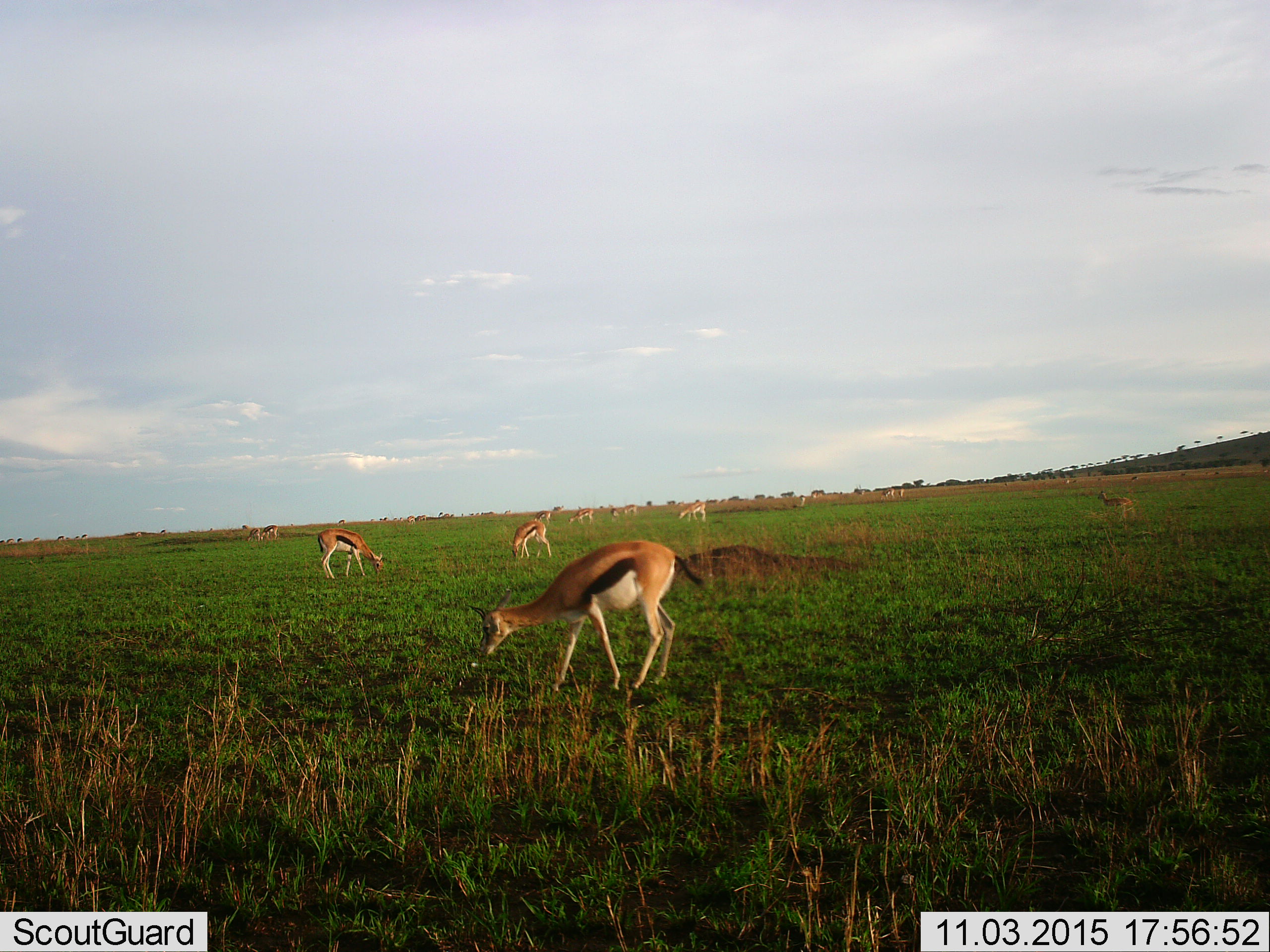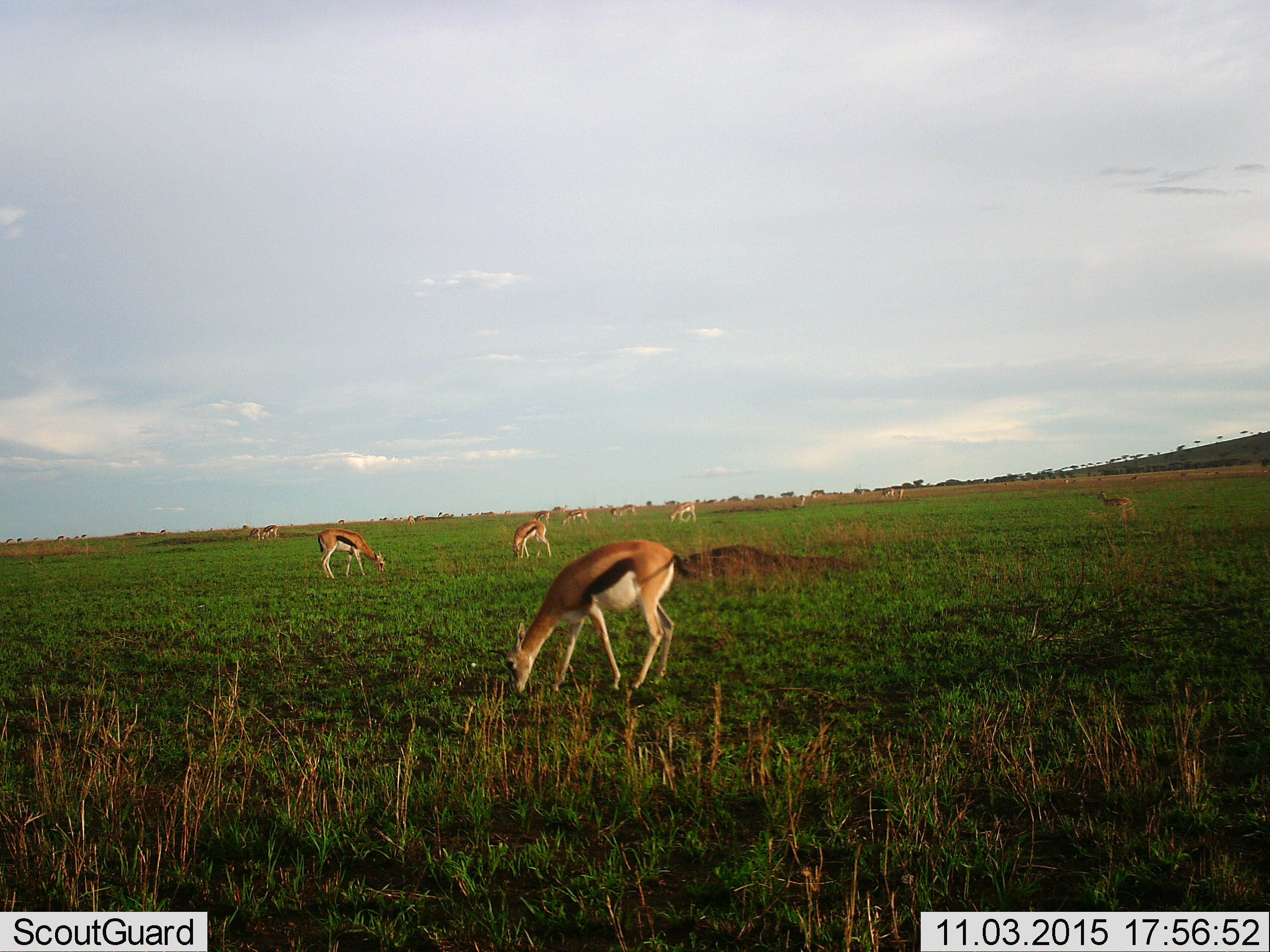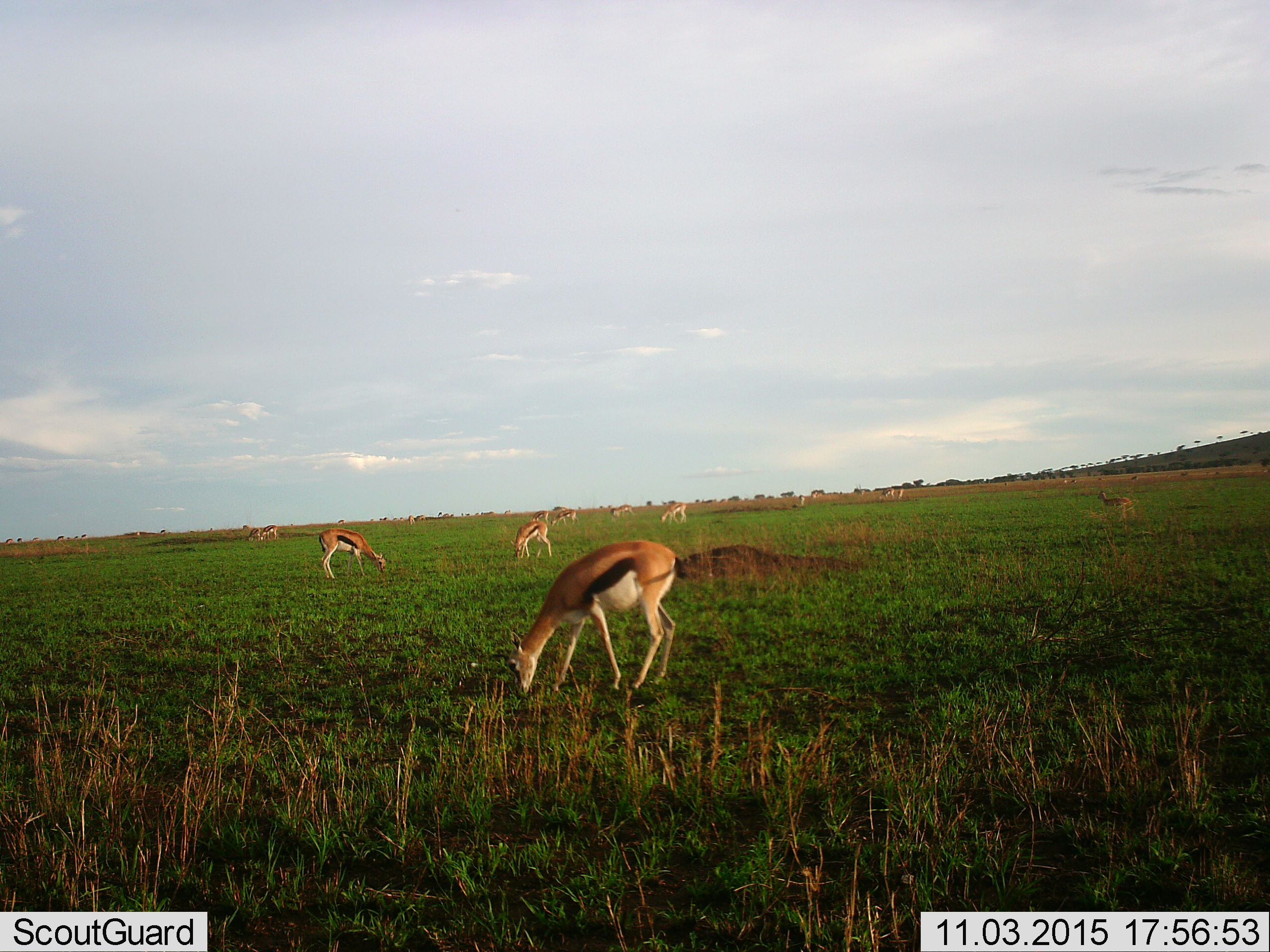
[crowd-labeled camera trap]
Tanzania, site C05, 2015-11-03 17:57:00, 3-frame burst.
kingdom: Animalia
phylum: Chordata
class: Mammalia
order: Artiodactyla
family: Bovidae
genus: Eudorcas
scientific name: Eudorcas thomsonii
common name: thomson's gazelle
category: gazellethomsons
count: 11-50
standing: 53%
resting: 12%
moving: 47%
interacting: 0%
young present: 35%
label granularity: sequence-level